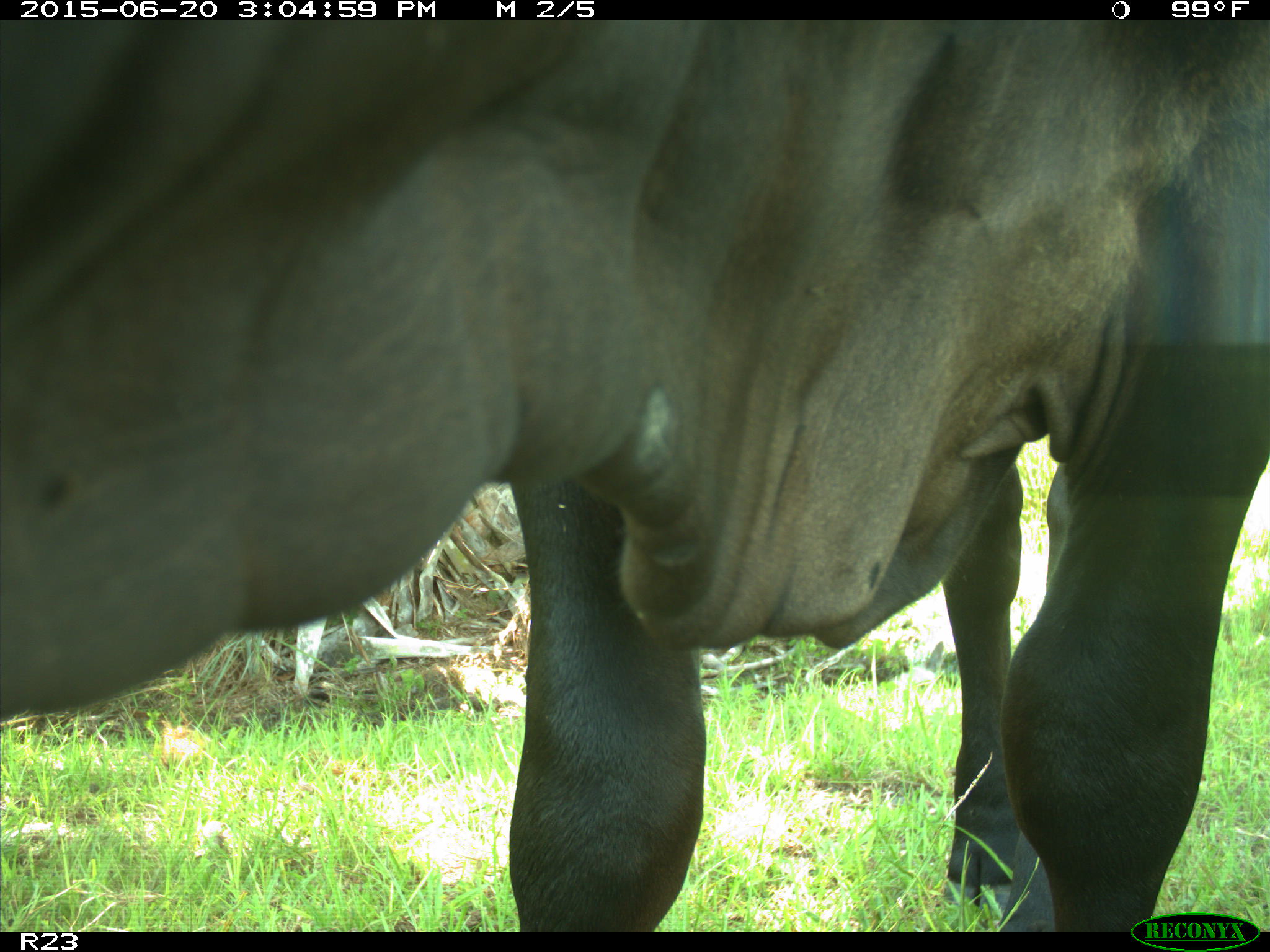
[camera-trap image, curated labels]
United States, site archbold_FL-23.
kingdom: Animalia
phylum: Chordata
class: Mammalia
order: Artiodactyla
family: Bovidae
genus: Bos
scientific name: Bos taurus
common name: domestic cow